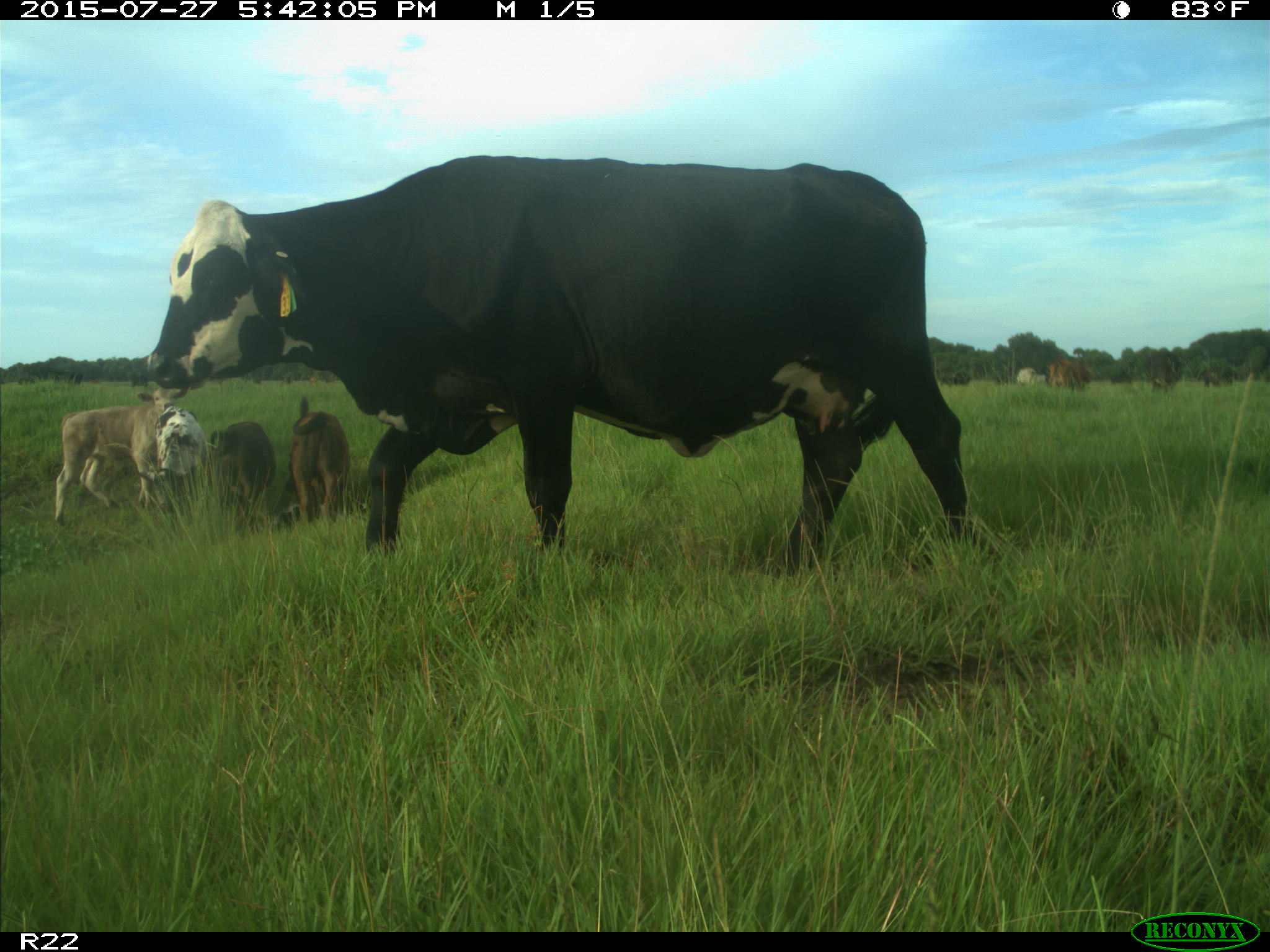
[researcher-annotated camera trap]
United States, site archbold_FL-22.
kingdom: Animalia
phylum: Chordata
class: Mammalia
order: Artiodactyla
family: Bovidae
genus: Bos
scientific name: Bos taurus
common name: domestic cow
Bos taurus (domestic cow).